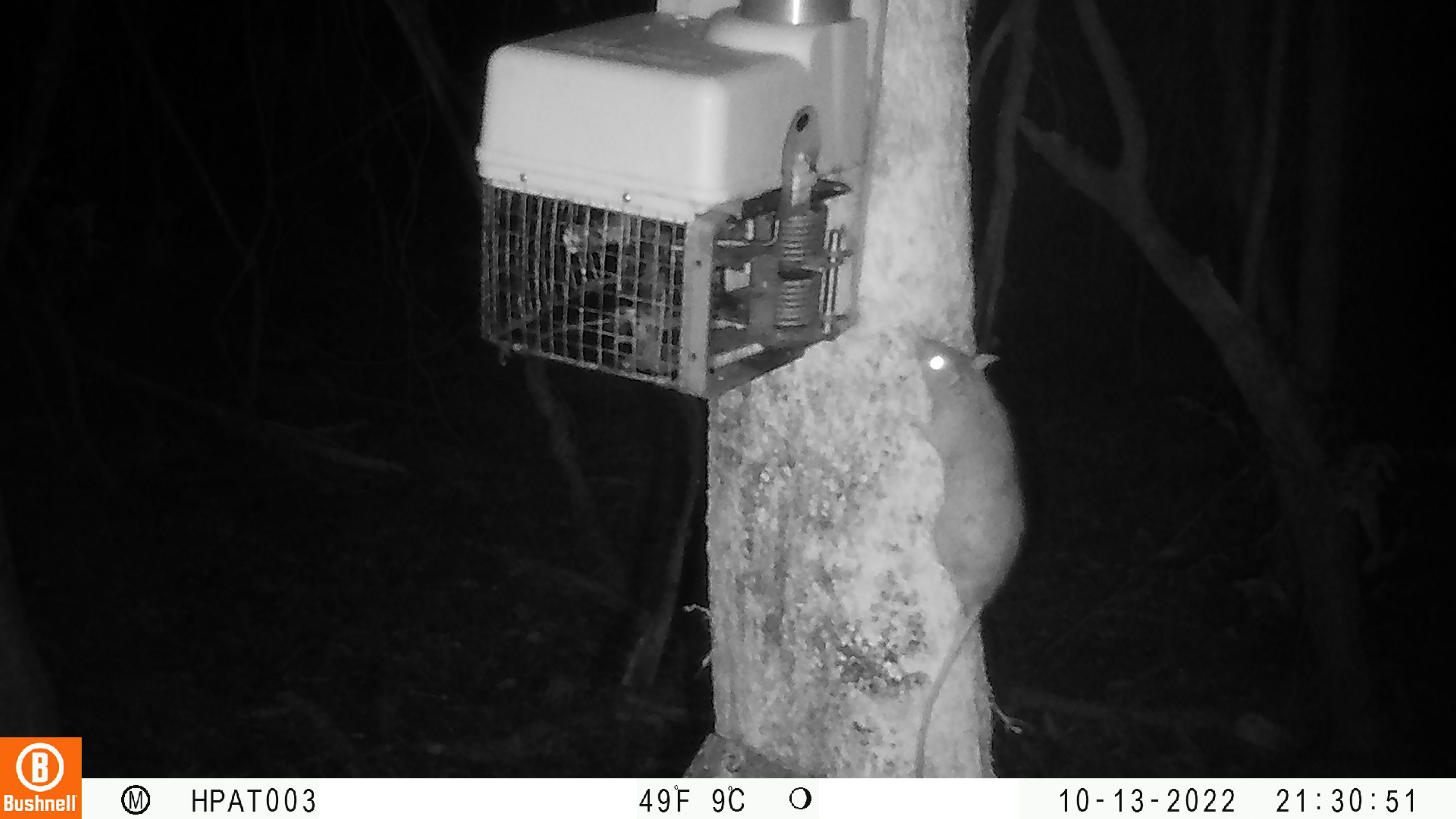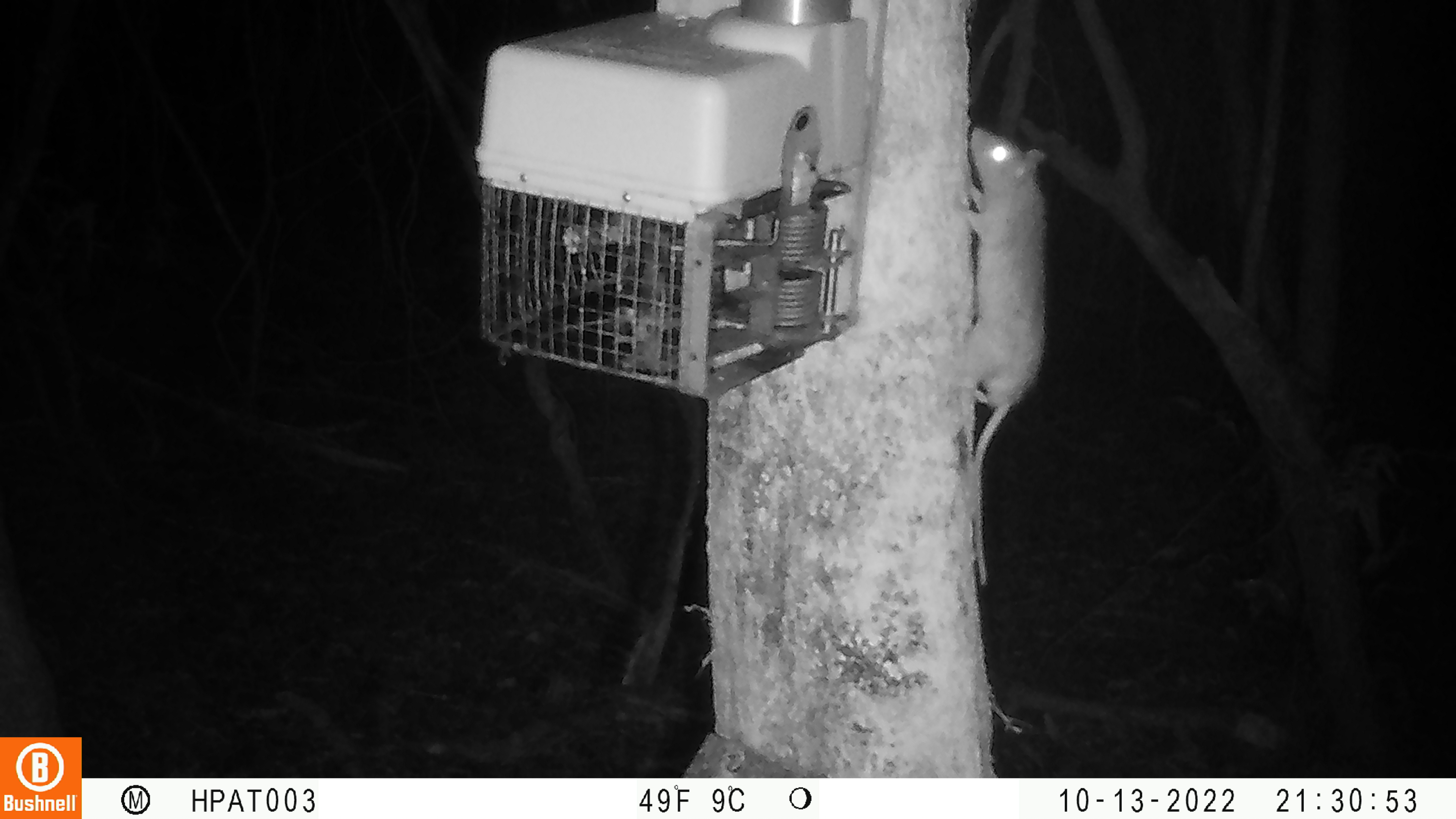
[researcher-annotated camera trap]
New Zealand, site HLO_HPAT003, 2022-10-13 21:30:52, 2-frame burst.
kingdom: Animalia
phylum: Chordata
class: Mammalia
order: Rodentia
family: Muridae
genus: Rattus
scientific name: Rattus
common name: rat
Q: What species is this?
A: Rat (Rattus).